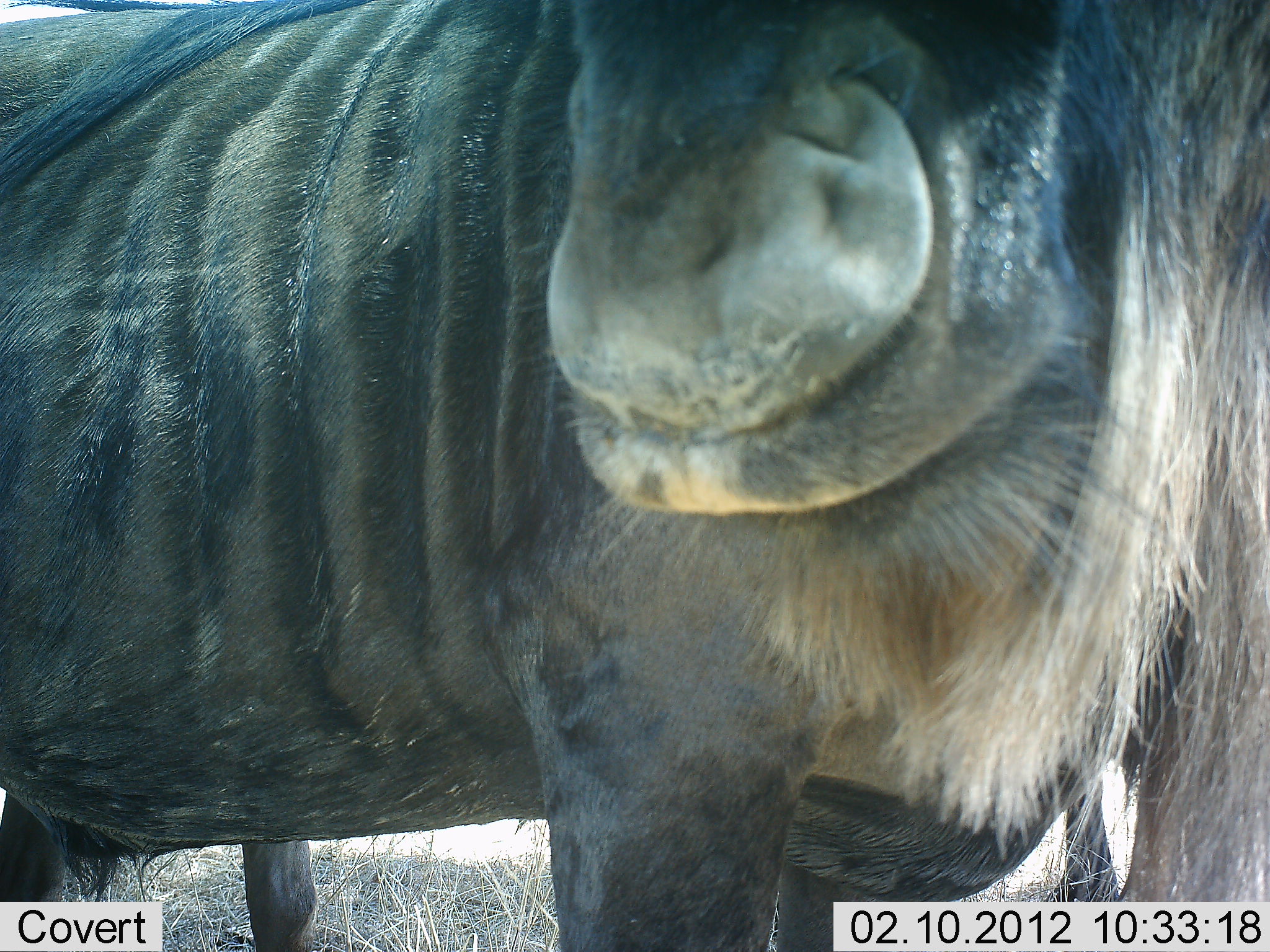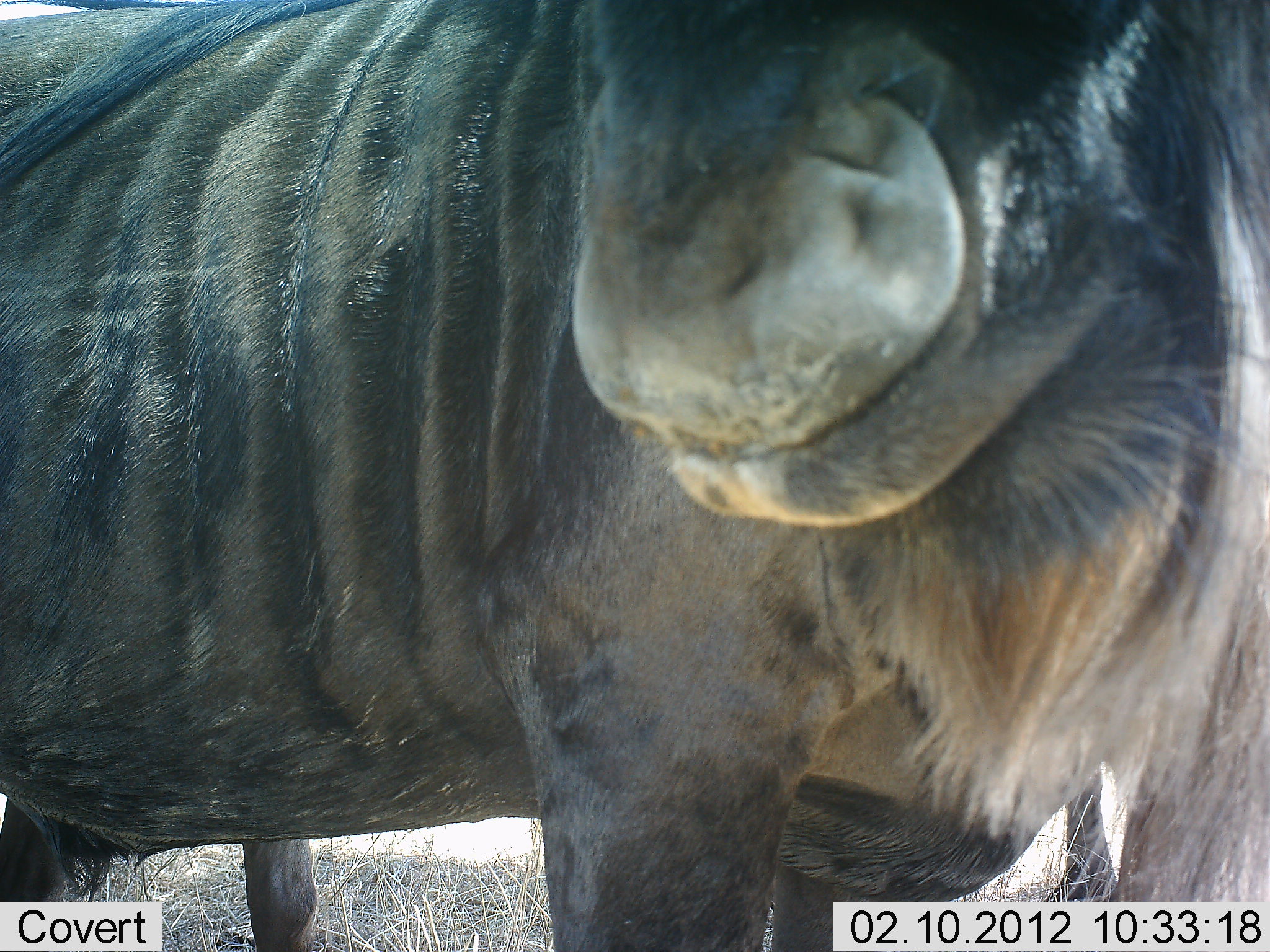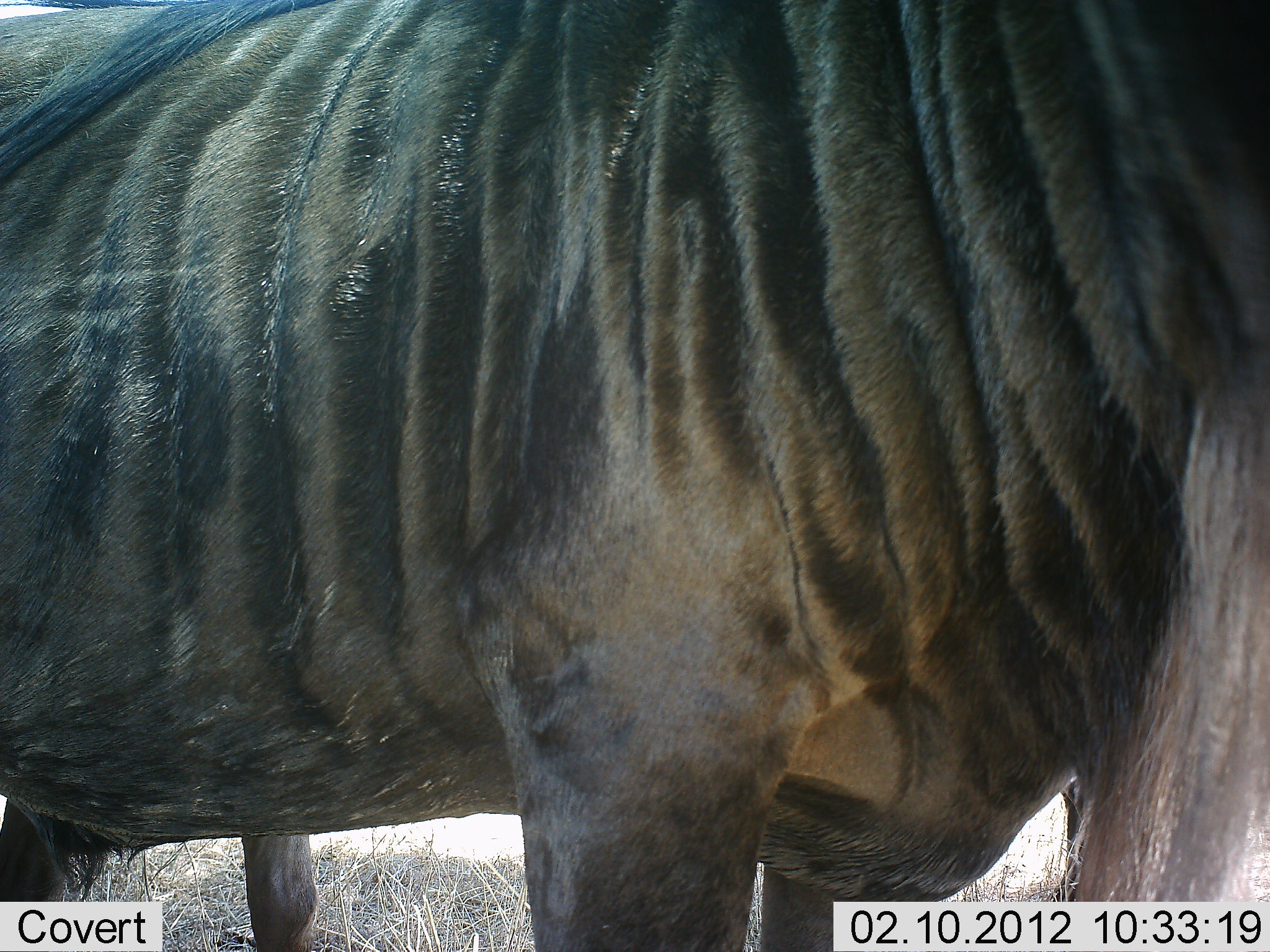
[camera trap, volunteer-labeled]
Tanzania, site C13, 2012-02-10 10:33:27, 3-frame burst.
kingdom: Animalia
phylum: Chordata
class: Mammalia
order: Artiodactyla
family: Bovidae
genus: Connochaetes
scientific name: Connochaetes taurinus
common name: blue wildebeest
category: wildebeest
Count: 1.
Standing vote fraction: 96%.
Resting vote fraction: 0%.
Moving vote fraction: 4%.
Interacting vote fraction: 4%.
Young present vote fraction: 0%.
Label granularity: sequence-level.